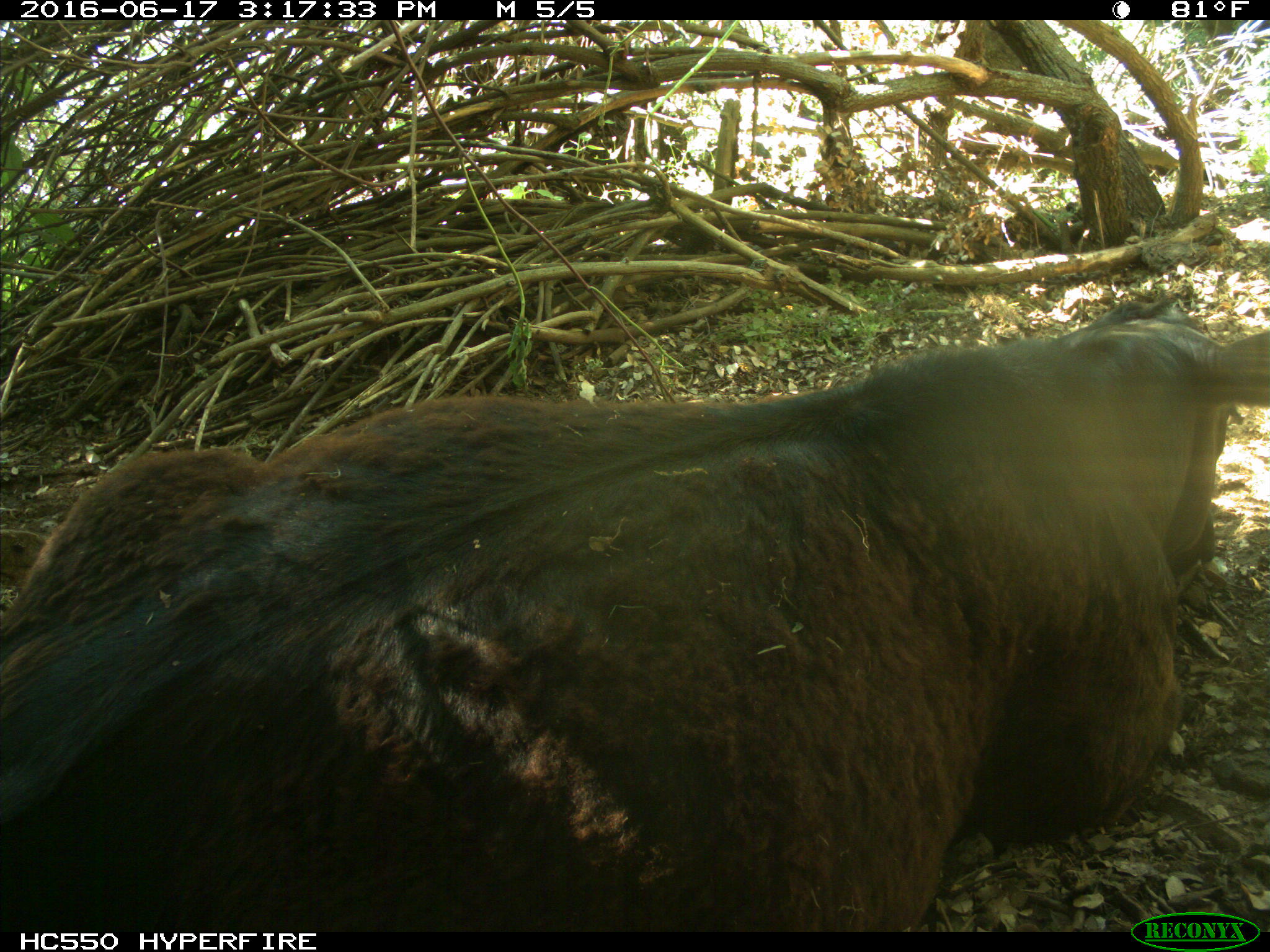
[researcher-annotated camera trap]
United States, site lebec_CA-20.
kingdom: Animalia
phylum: Chordata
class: Mammalia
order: Artiodactyla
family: Bovidae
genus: Bos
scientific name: Bos taurus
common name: domestic cow